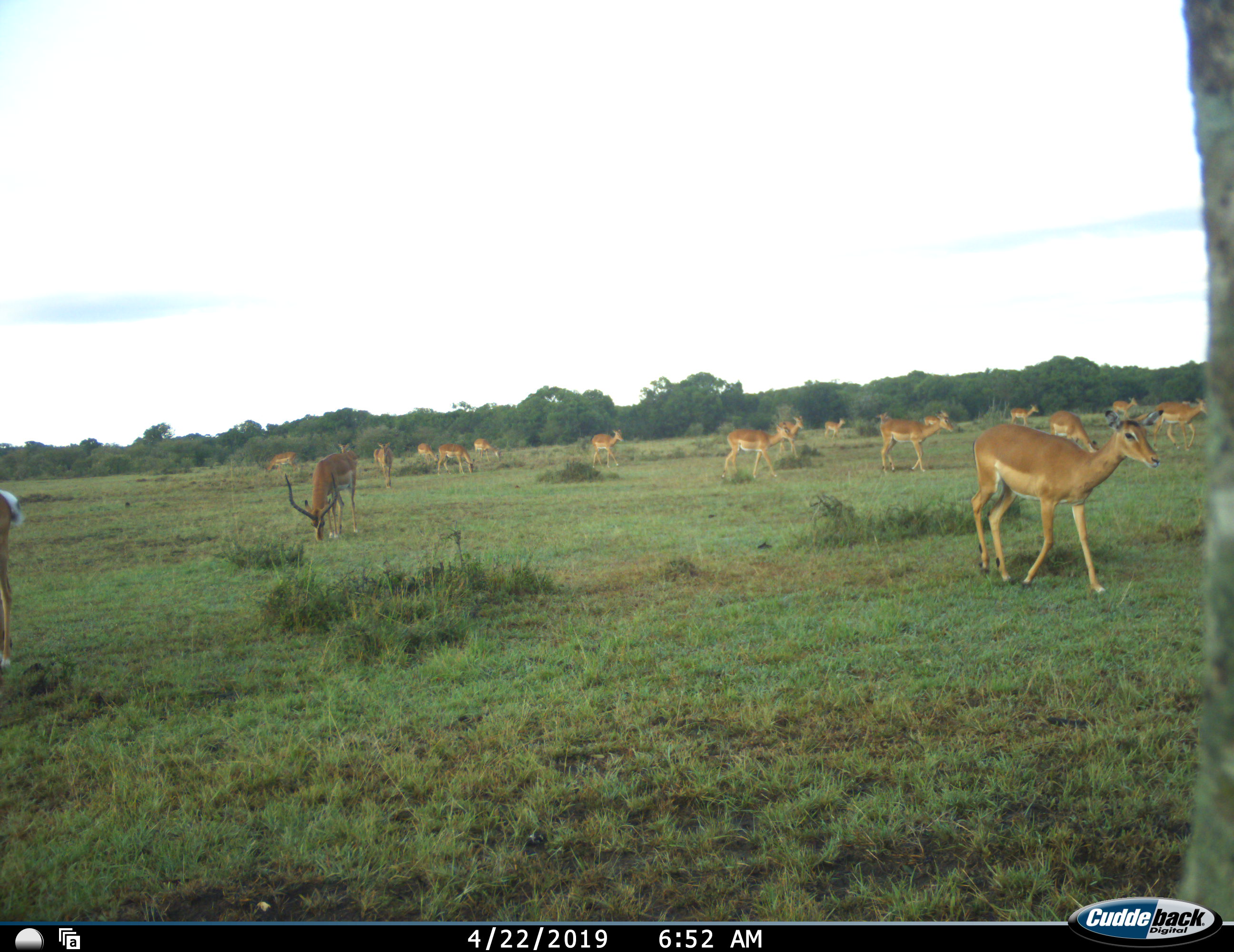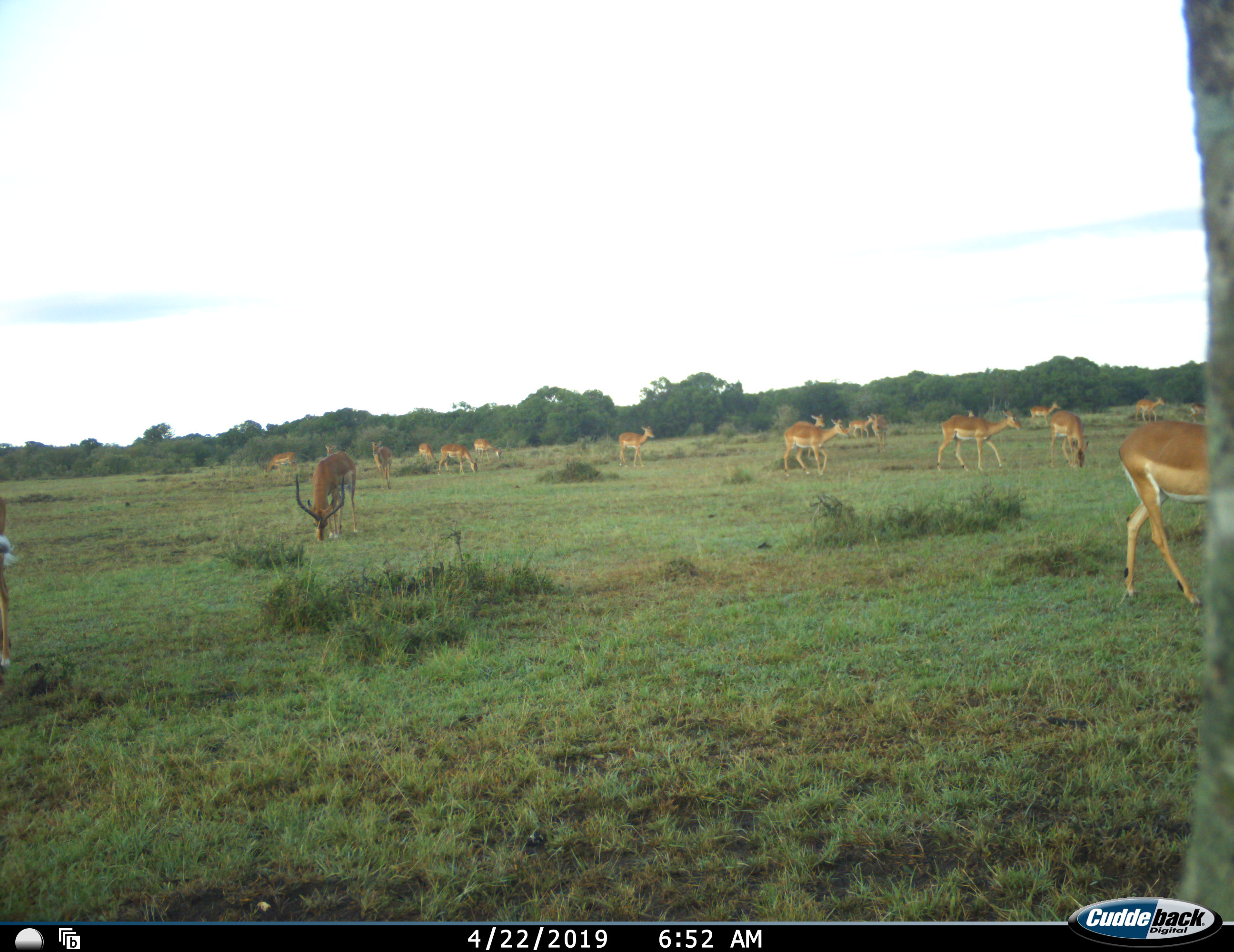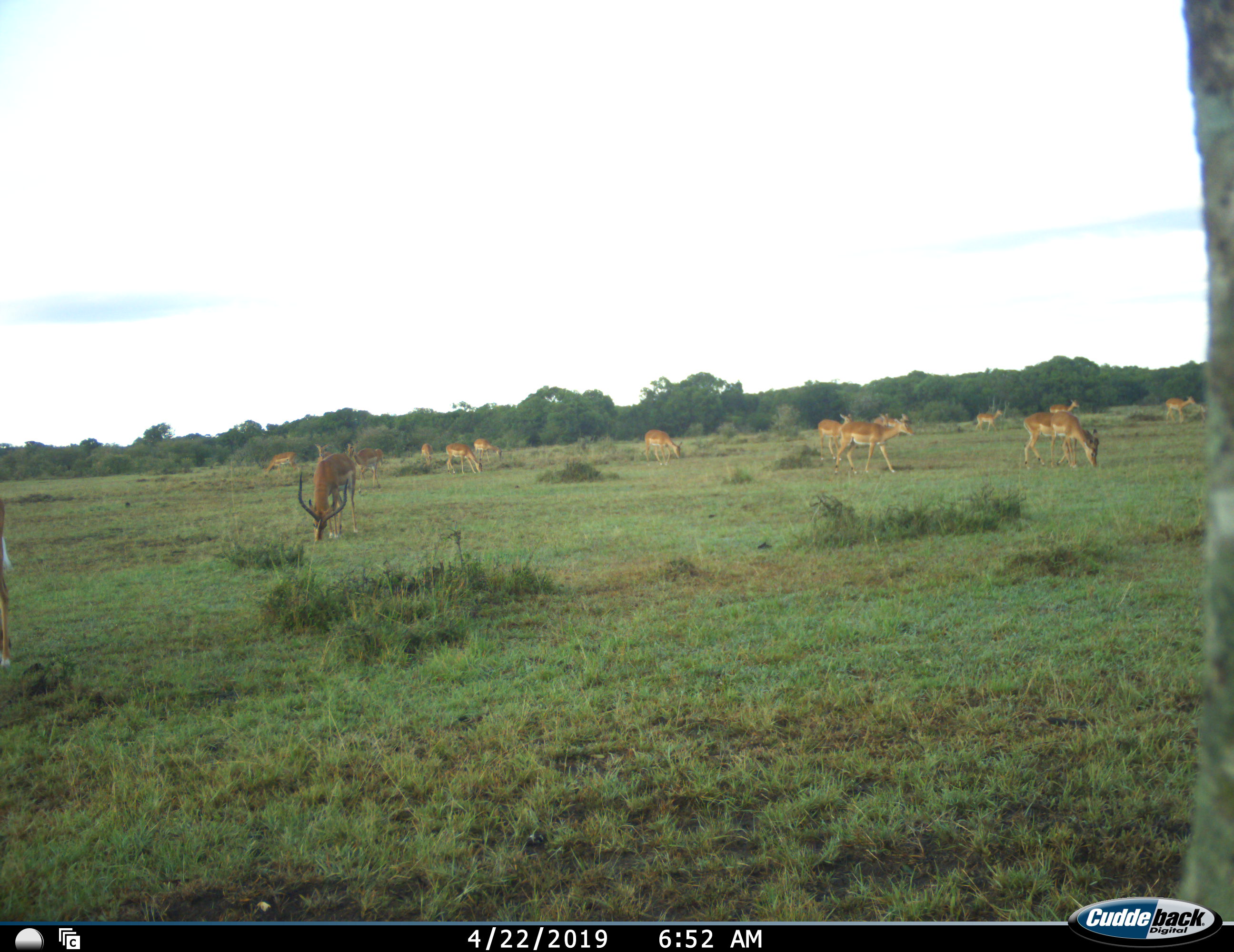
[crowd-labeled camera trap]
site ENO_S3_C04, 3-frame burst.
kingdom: Animalia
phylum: Chordata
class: Mammalia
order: Artiodactyla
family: Bovidae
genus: Aepyceros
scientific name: Aepyceros melampus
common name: impala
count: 11-50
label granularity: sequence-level